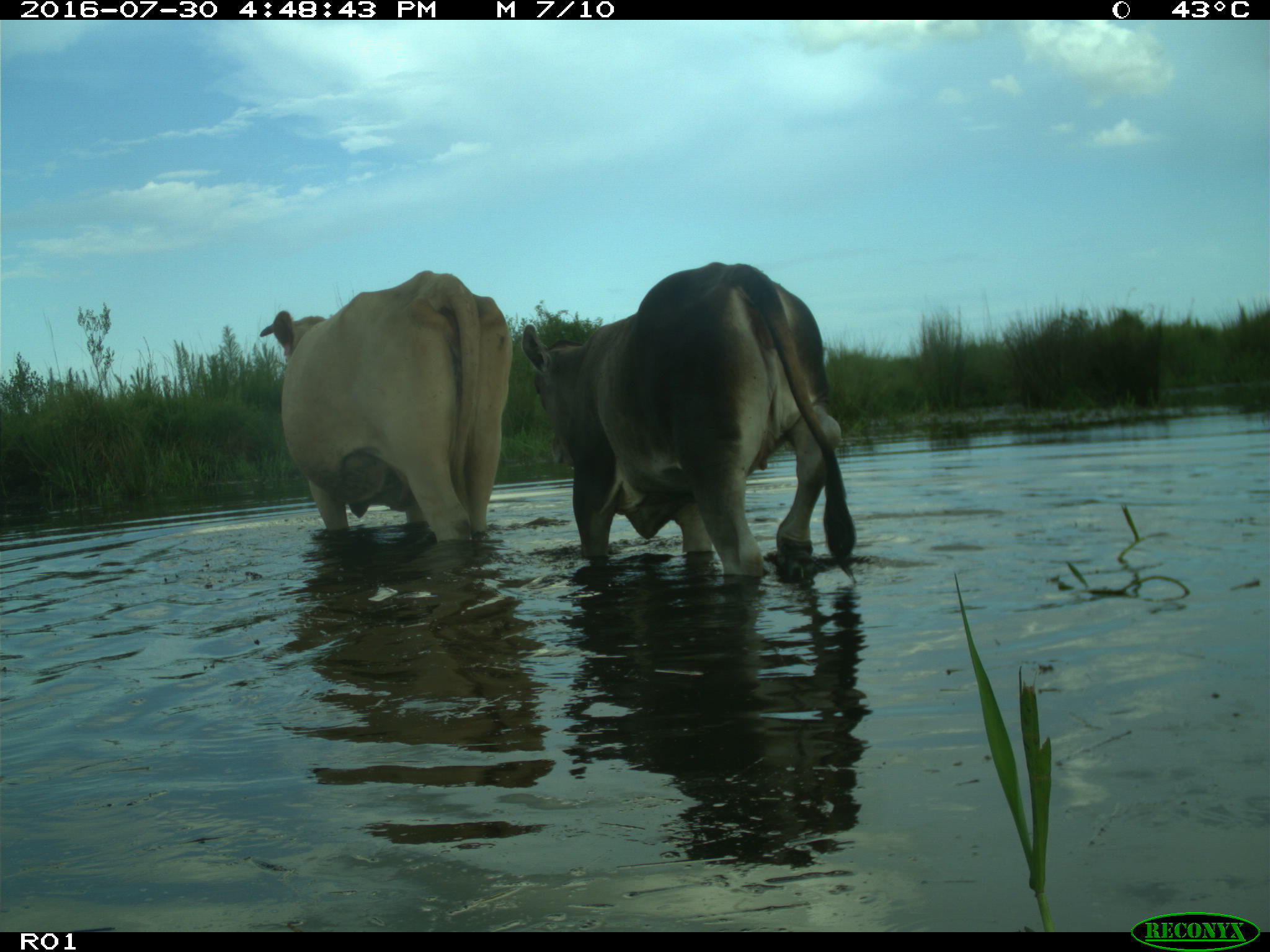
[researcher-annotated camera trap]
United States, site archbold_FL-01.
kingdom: Animalia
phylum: Chordata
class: Mammalia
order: Artiodactyla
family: Bovidae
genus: Bos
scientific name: Bos taurus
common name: domestic cow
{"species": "Bos taurus (domestic cow)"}